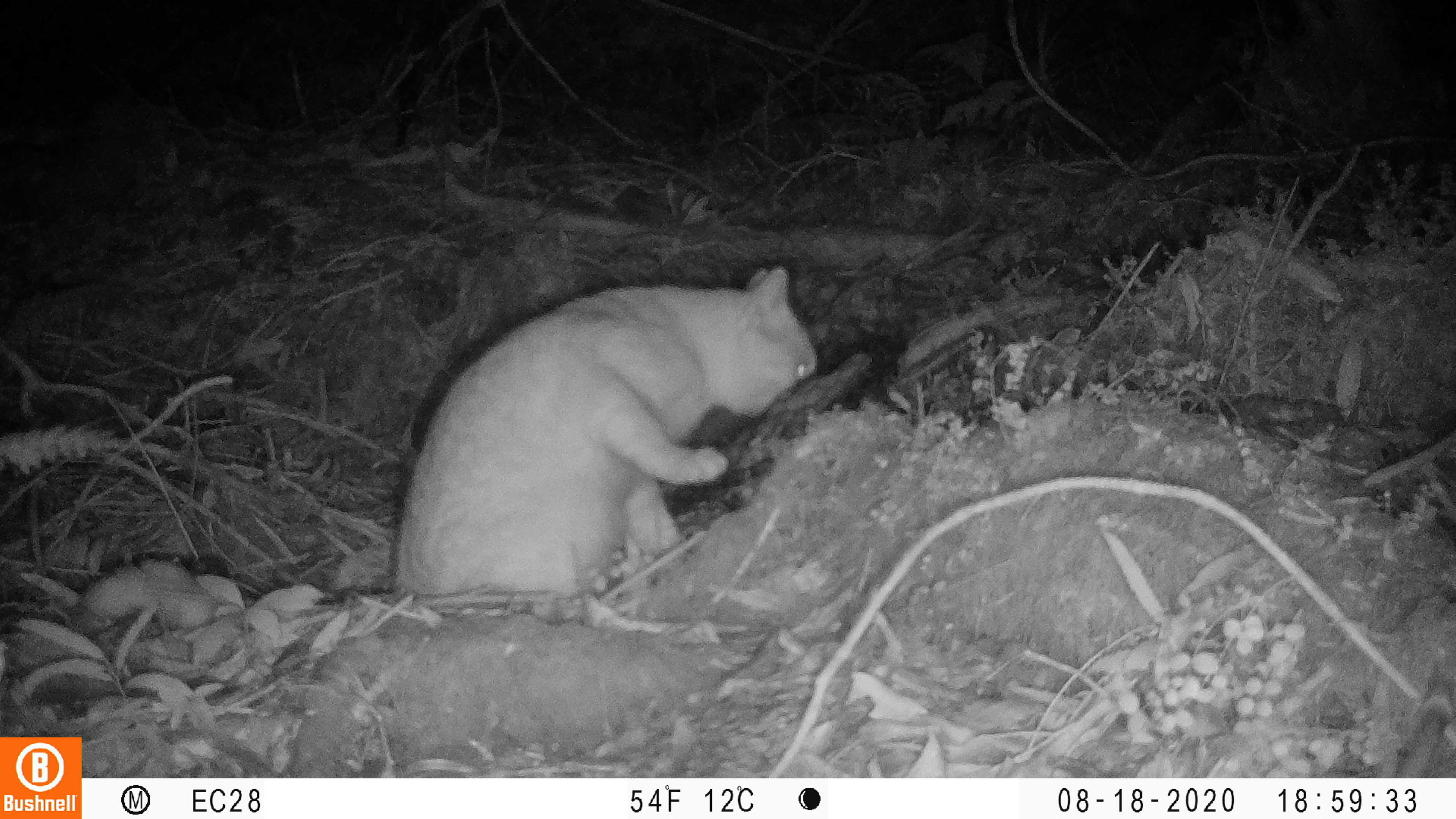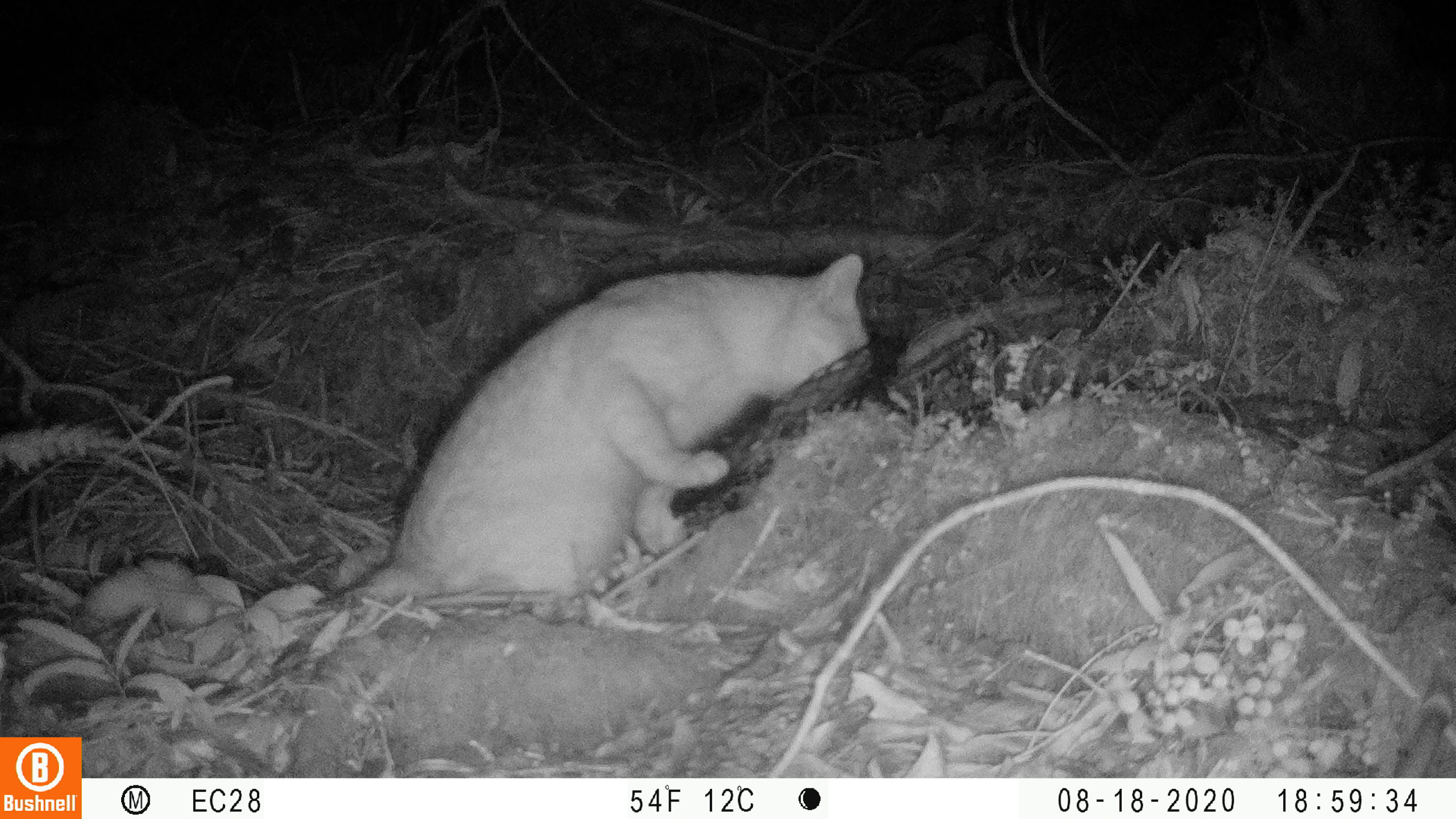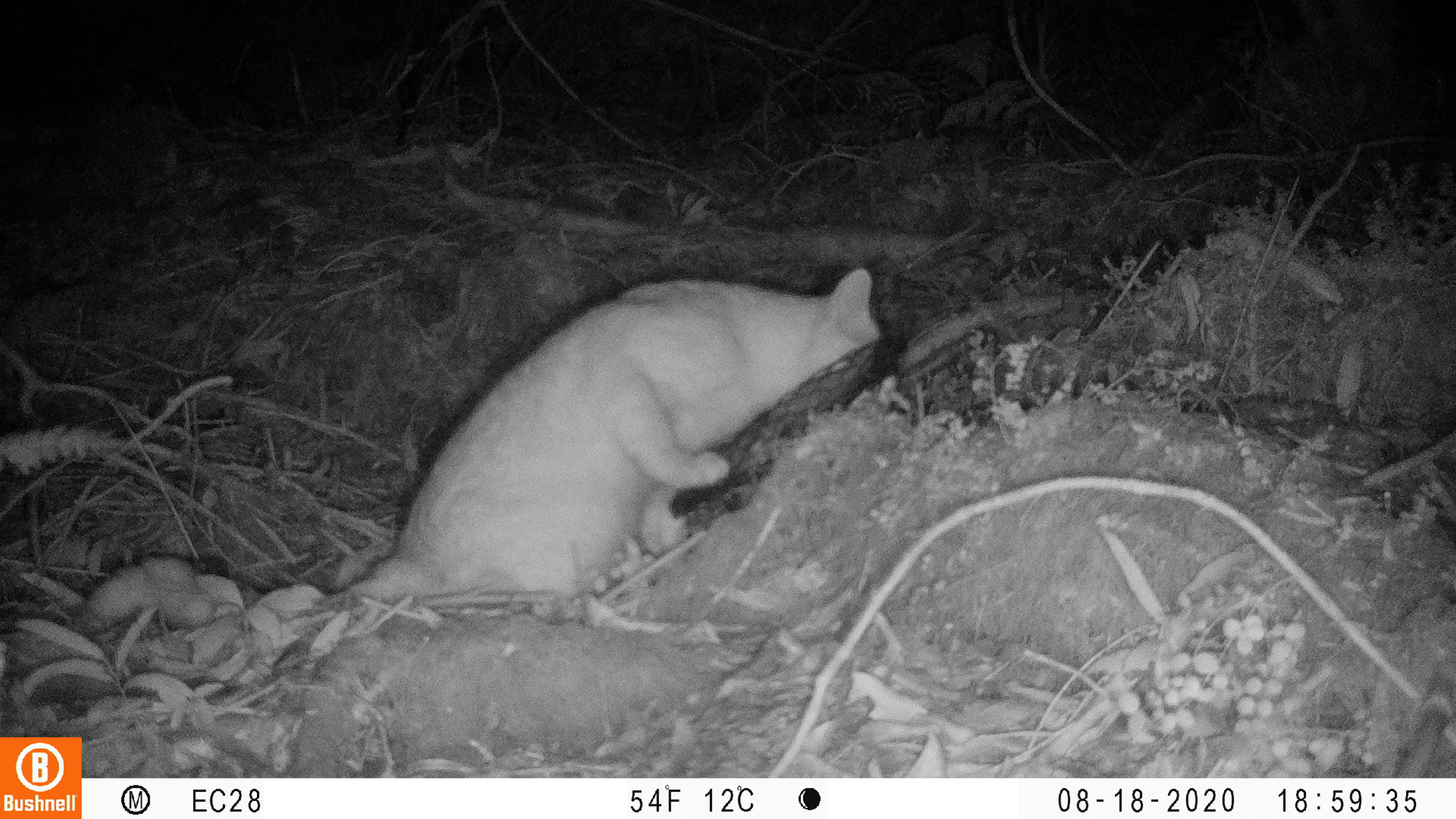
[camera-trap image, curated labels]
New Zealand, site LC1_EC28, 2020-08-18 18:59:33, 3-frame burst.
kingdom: Animalia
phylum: Chordata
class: Mammalia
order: Carnivora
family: Felidae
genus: Felis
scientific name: Felis catus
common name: domestic cat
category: cat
Cat (domestic cat) (Felis catus).